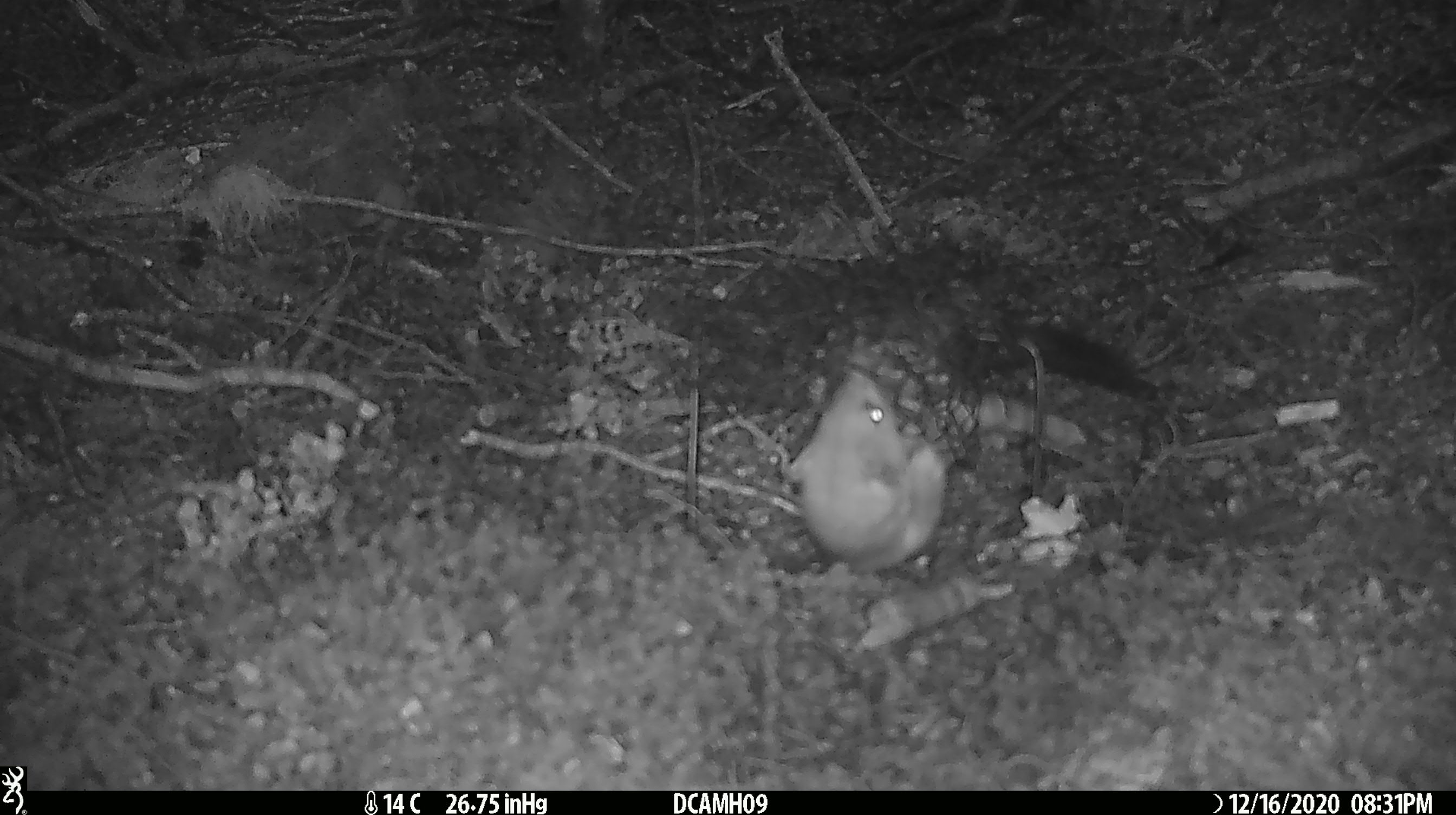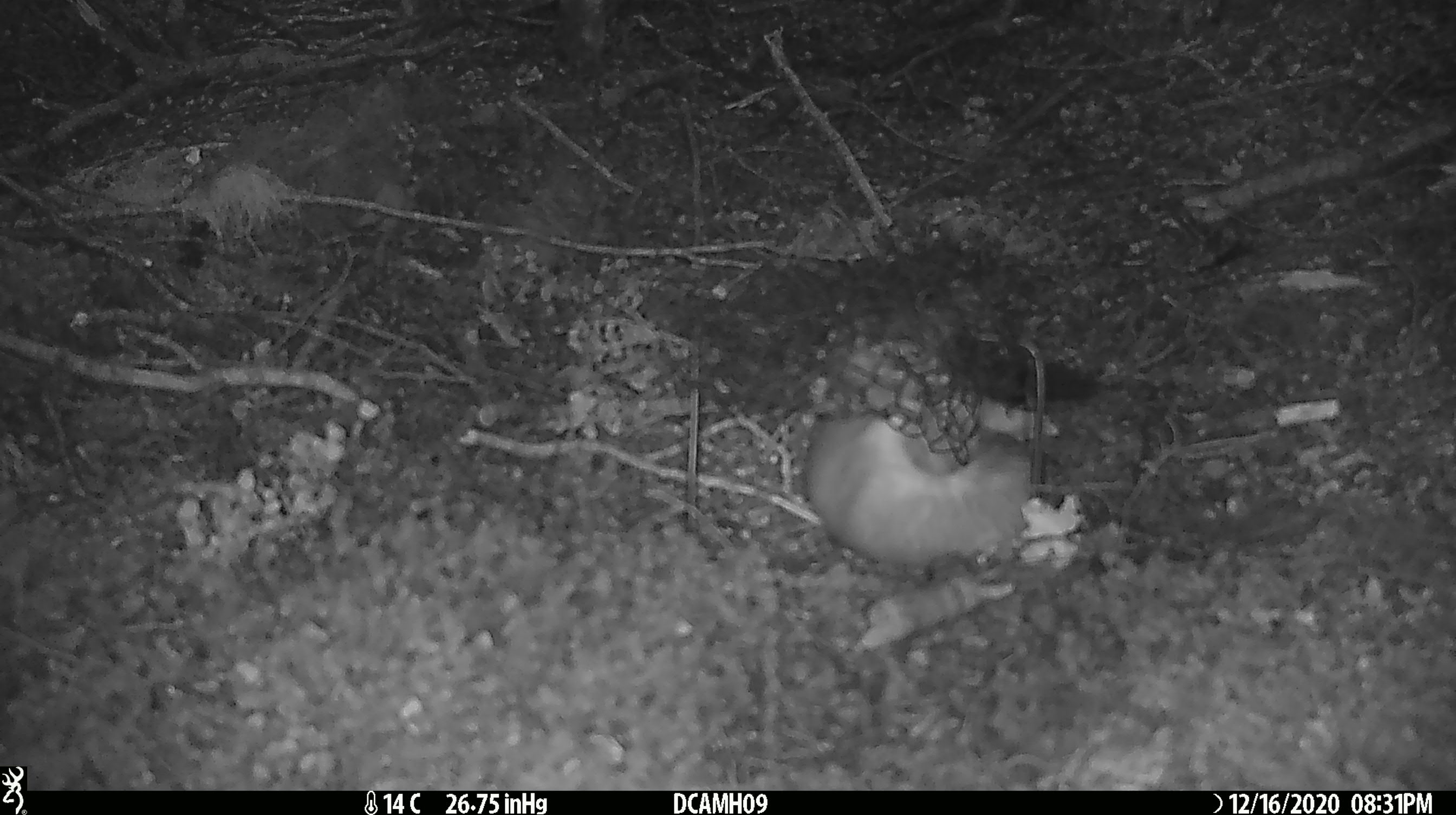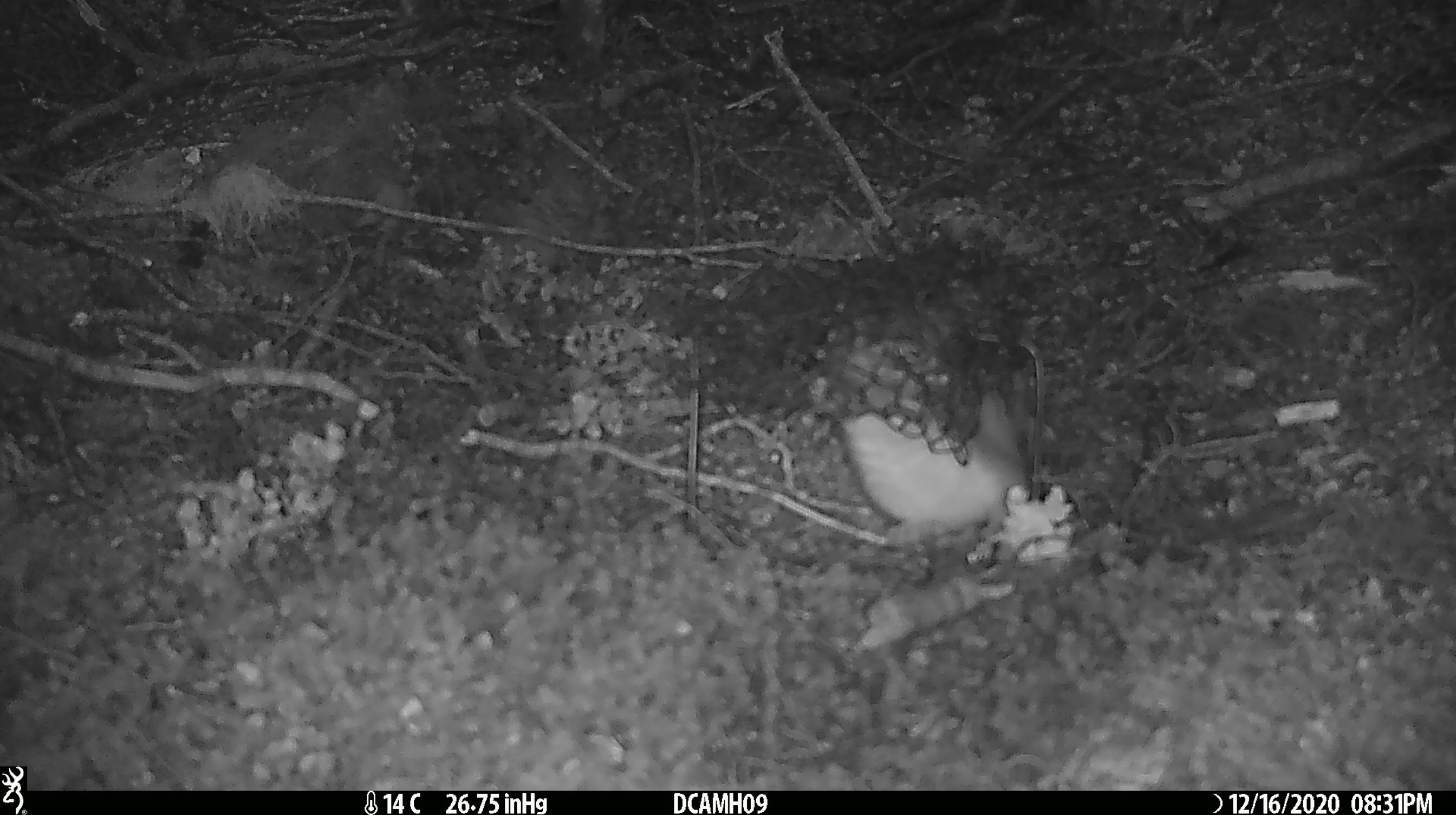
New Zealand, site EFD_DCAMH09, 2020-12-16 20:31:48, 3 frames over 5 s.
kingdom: Animalia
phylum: Chordata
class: Mammalia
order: Carnivora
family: Mustelidae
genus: Mustela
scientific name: Mustela erminea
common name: stoat